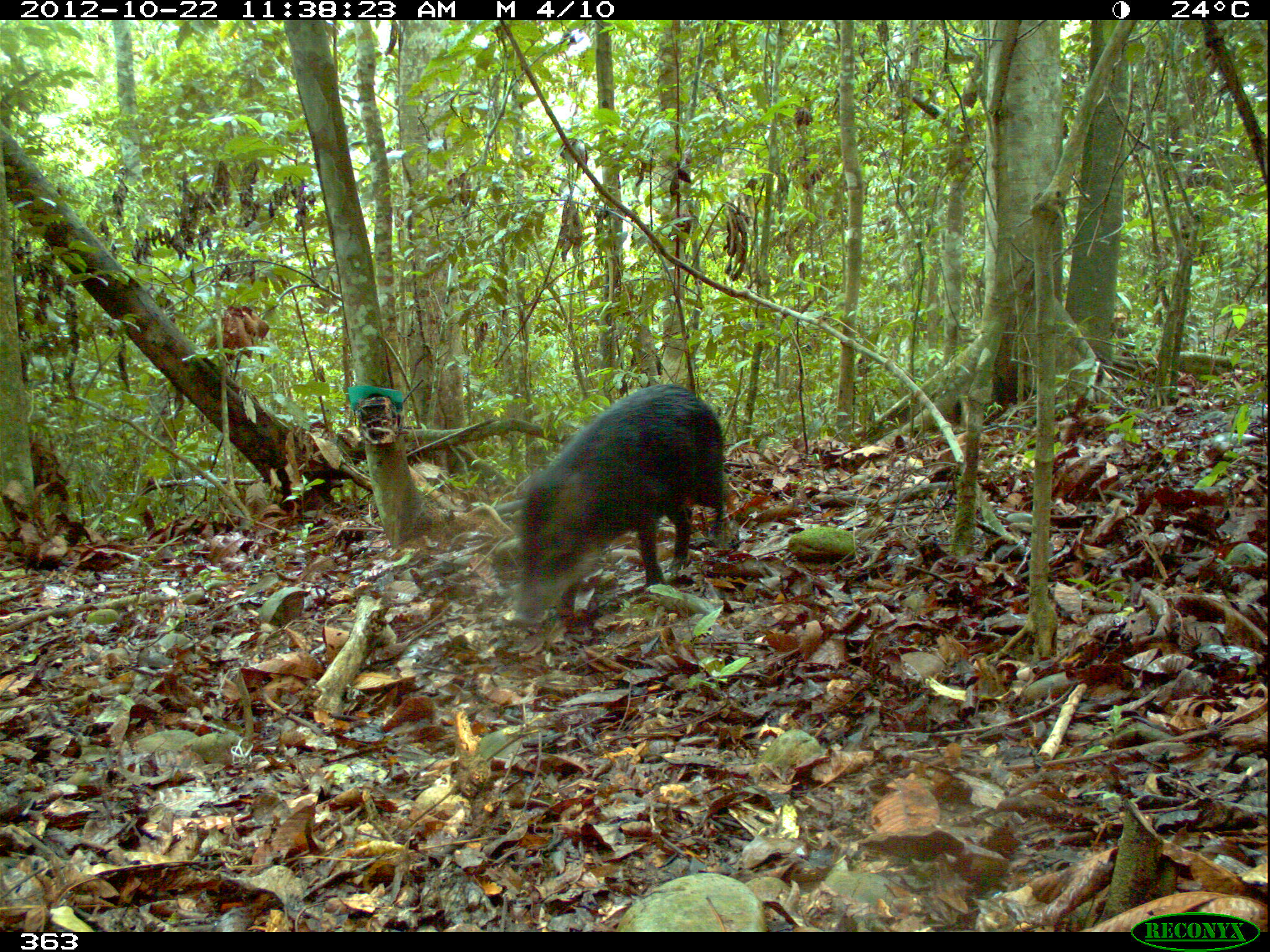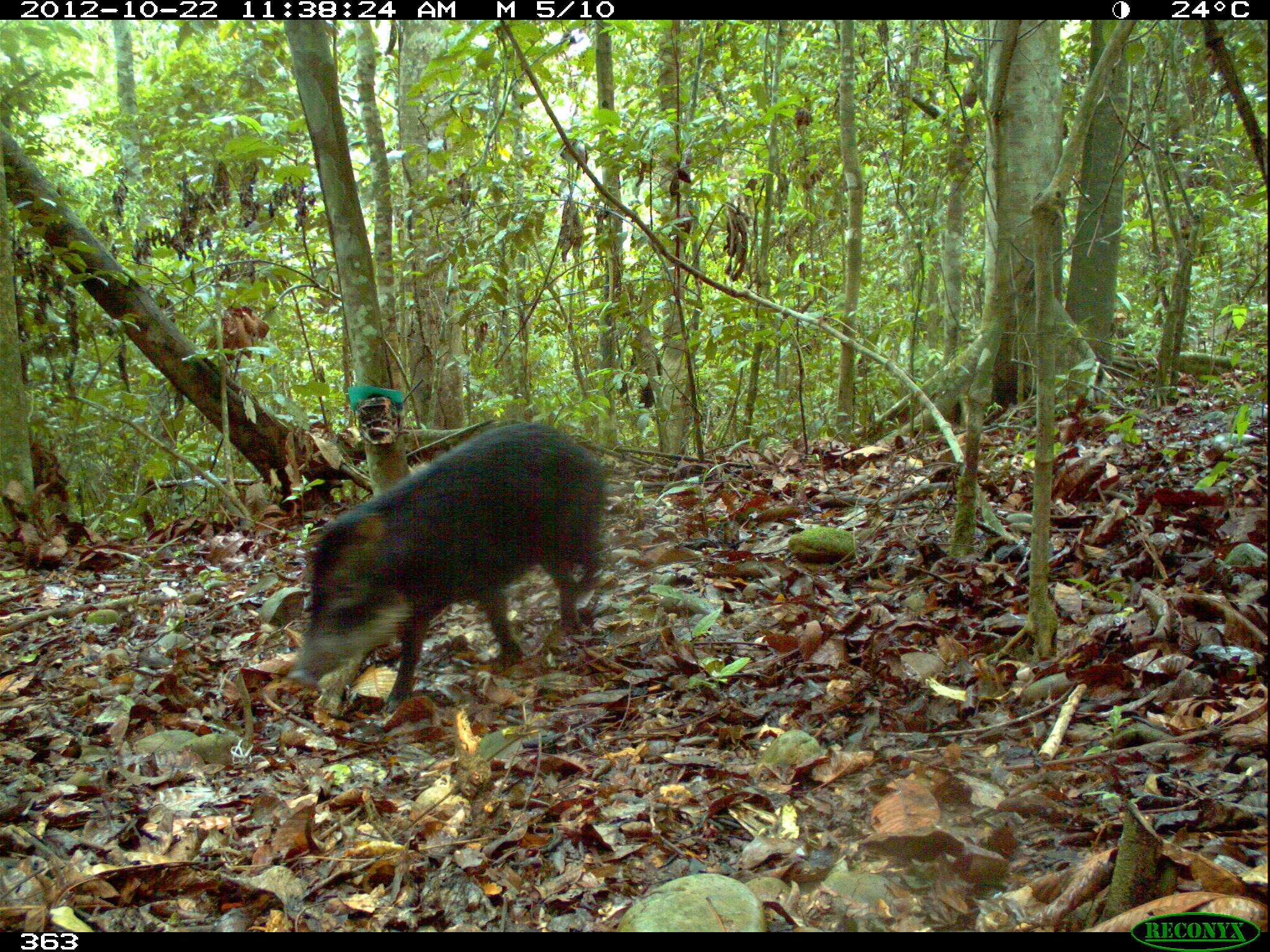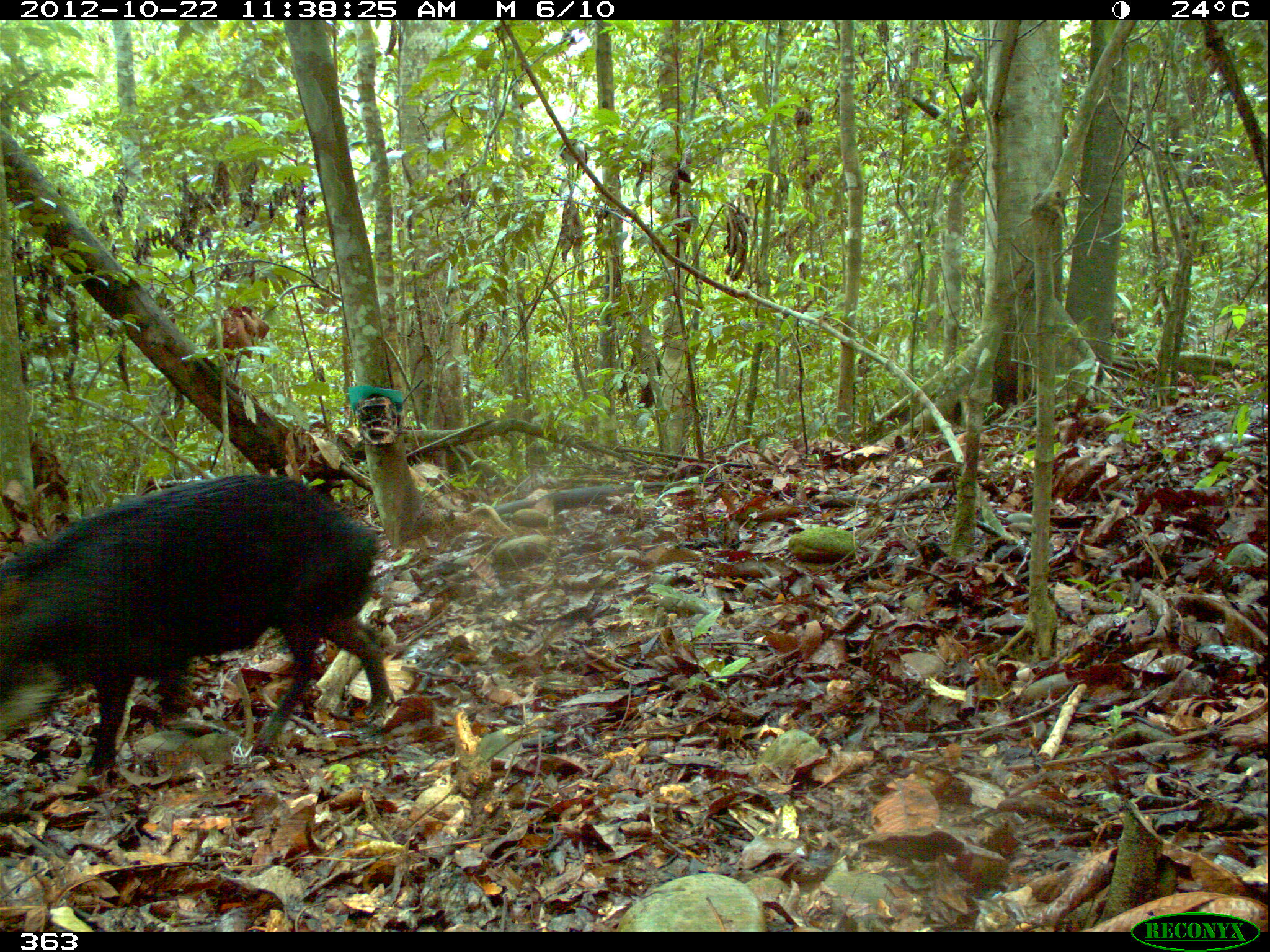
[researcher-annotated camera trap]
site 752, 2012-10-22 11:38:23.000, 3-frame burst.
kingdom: Animalia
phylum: Chordata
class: Mammalia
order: Artiodactyla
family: Tayassuidae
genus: Tayassu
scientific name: Tayassu pecari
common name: white-lipped peccary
Tayassu pecari (white-lipped peccary).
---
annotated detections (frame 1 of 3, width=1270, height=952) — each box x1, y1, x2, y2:
tayassu pecari: 502, 383, 727, 629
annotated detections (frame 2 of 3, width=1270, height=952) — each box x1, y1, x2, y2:
tayassu pecari: 288, 420, 610, 712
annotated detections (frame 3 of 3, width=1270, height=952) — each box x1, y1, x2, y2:
tayassu pecari: 0, 471, 394, 772